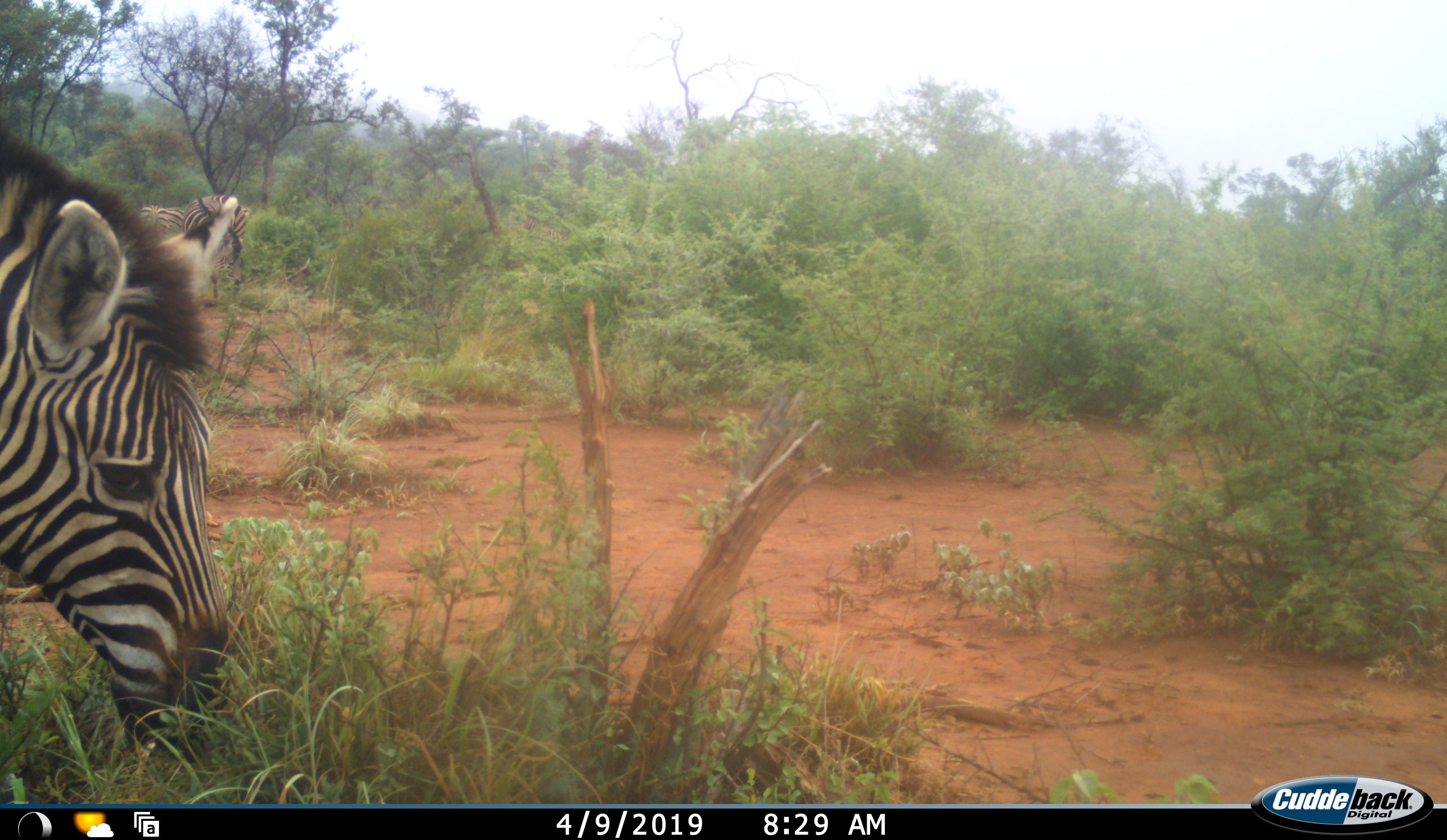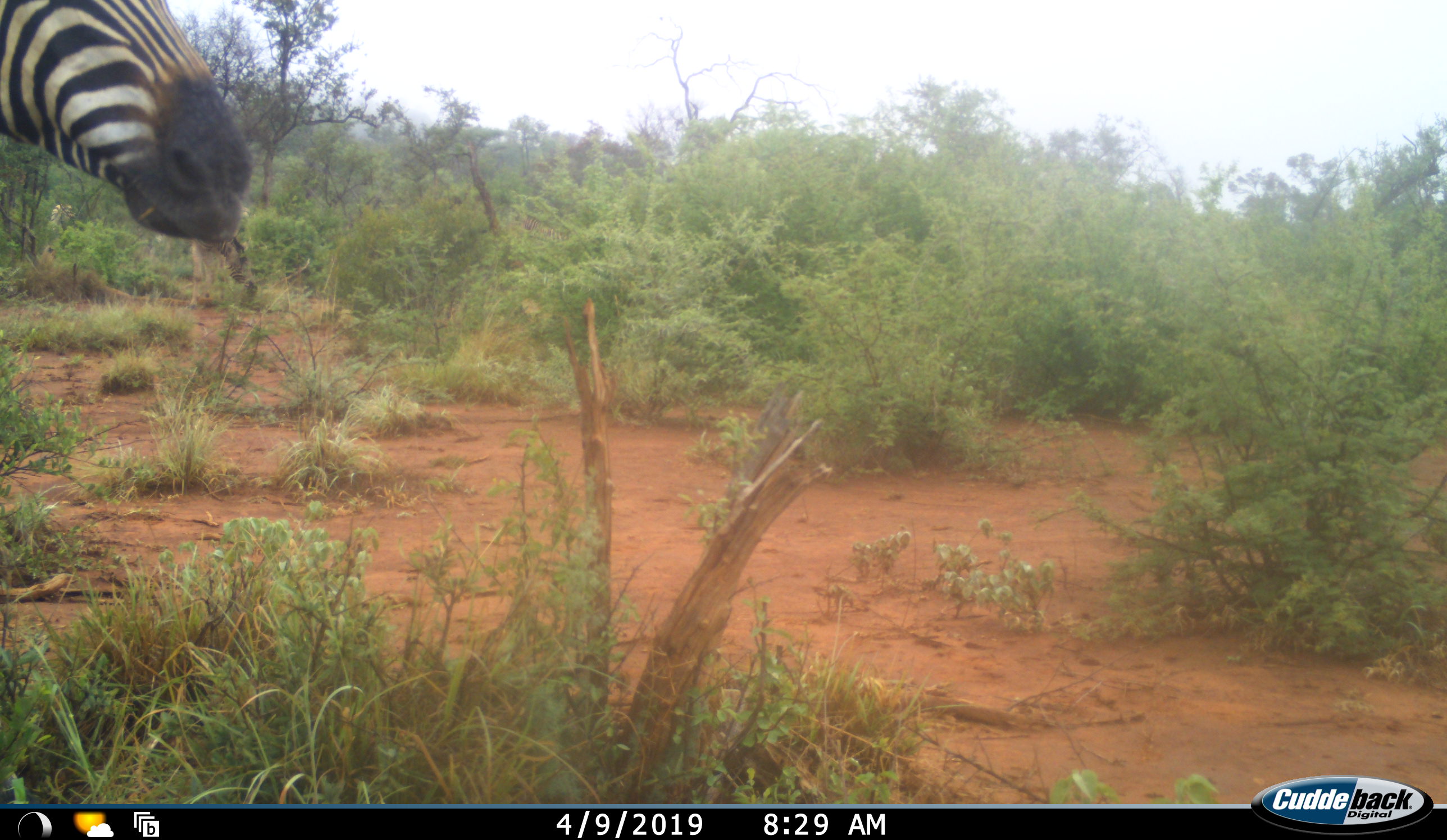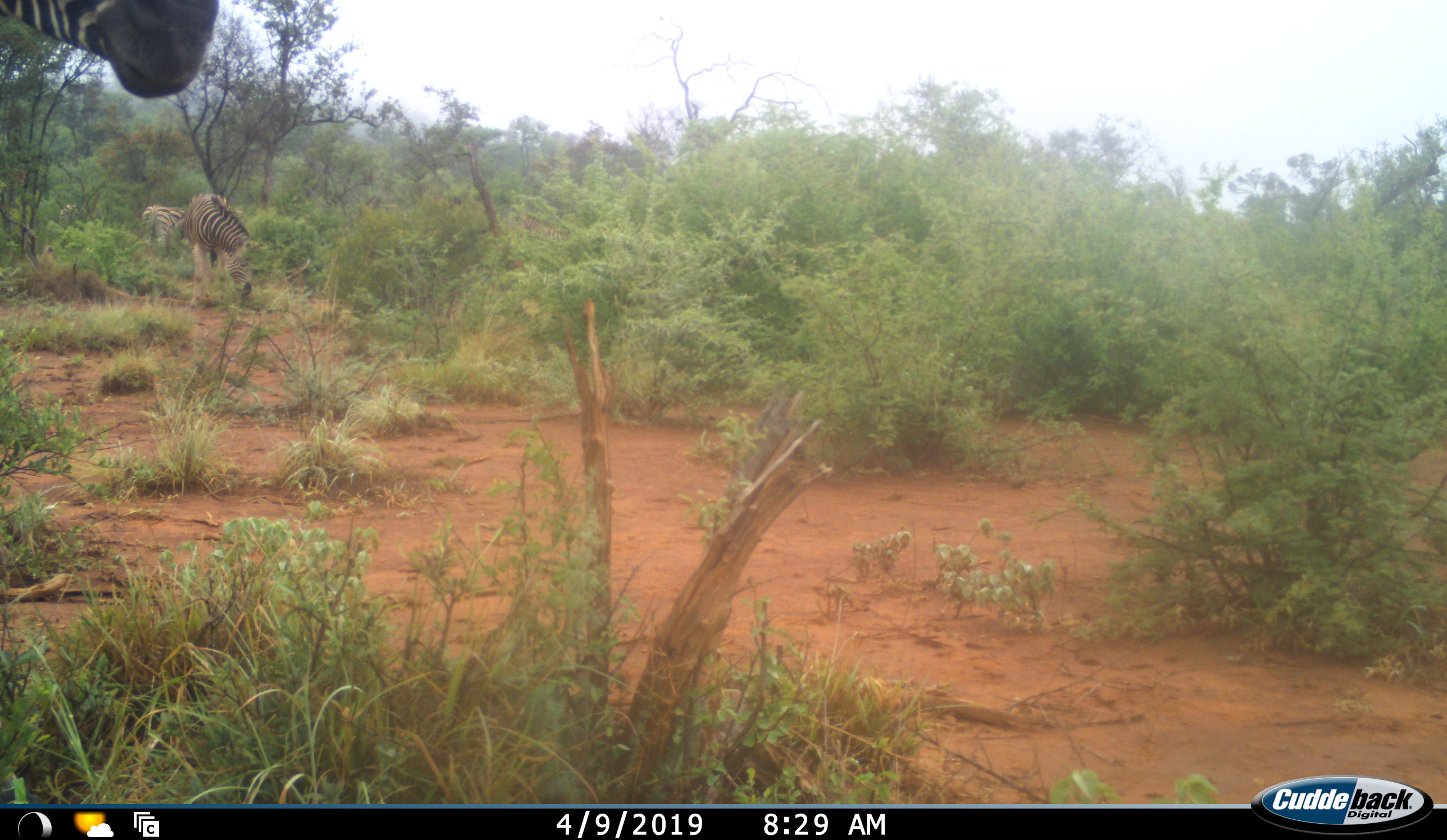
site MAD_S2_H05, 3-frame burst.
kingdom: Animalia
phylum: Chordata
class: Mammalia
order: Perissodactyla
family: Equidae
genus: Equus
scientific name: Equus quagga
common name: plains zebra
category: zebraplains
Zebraplains (plains zebra) (Equus quagga), count 3. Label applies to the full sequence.